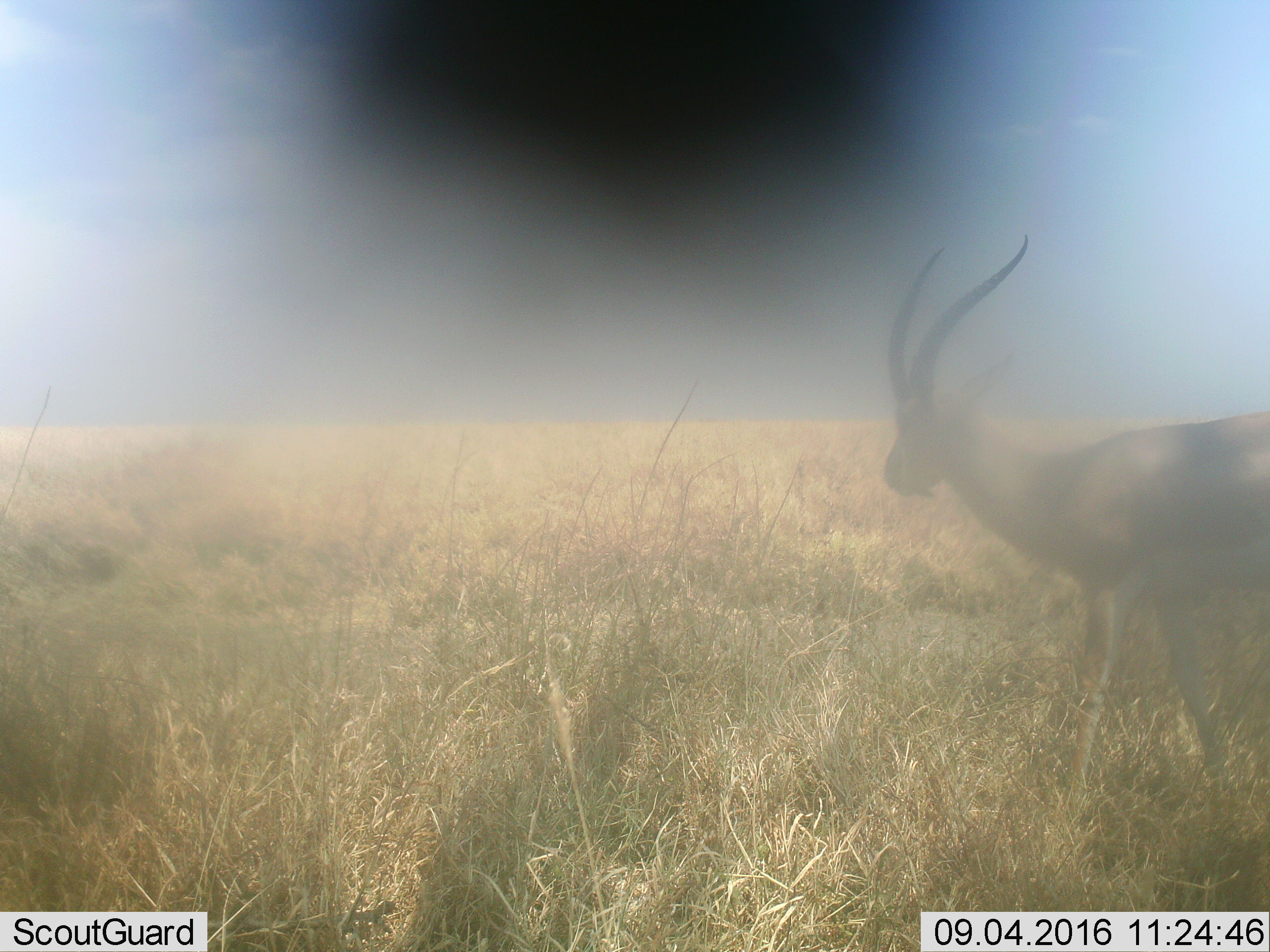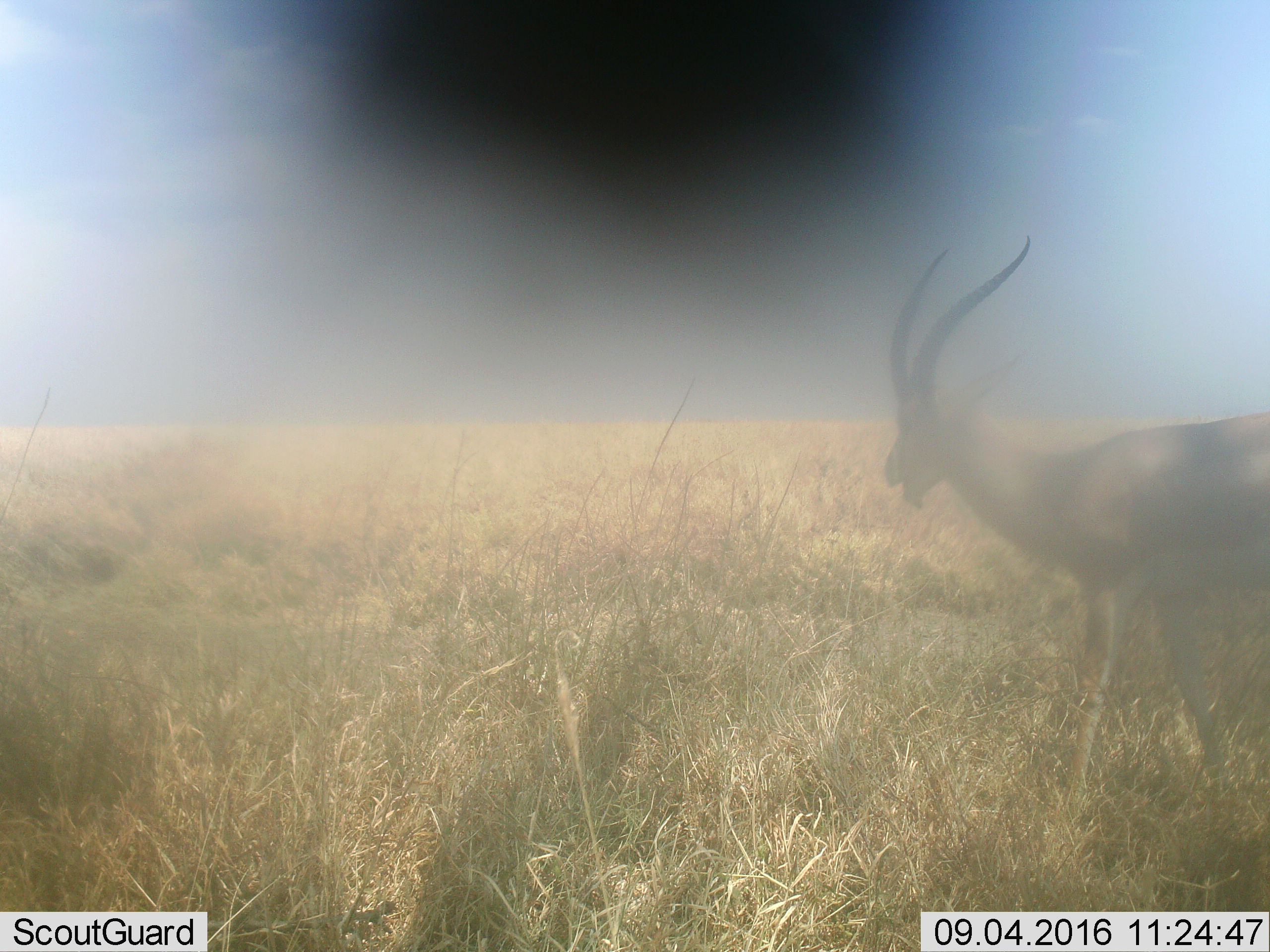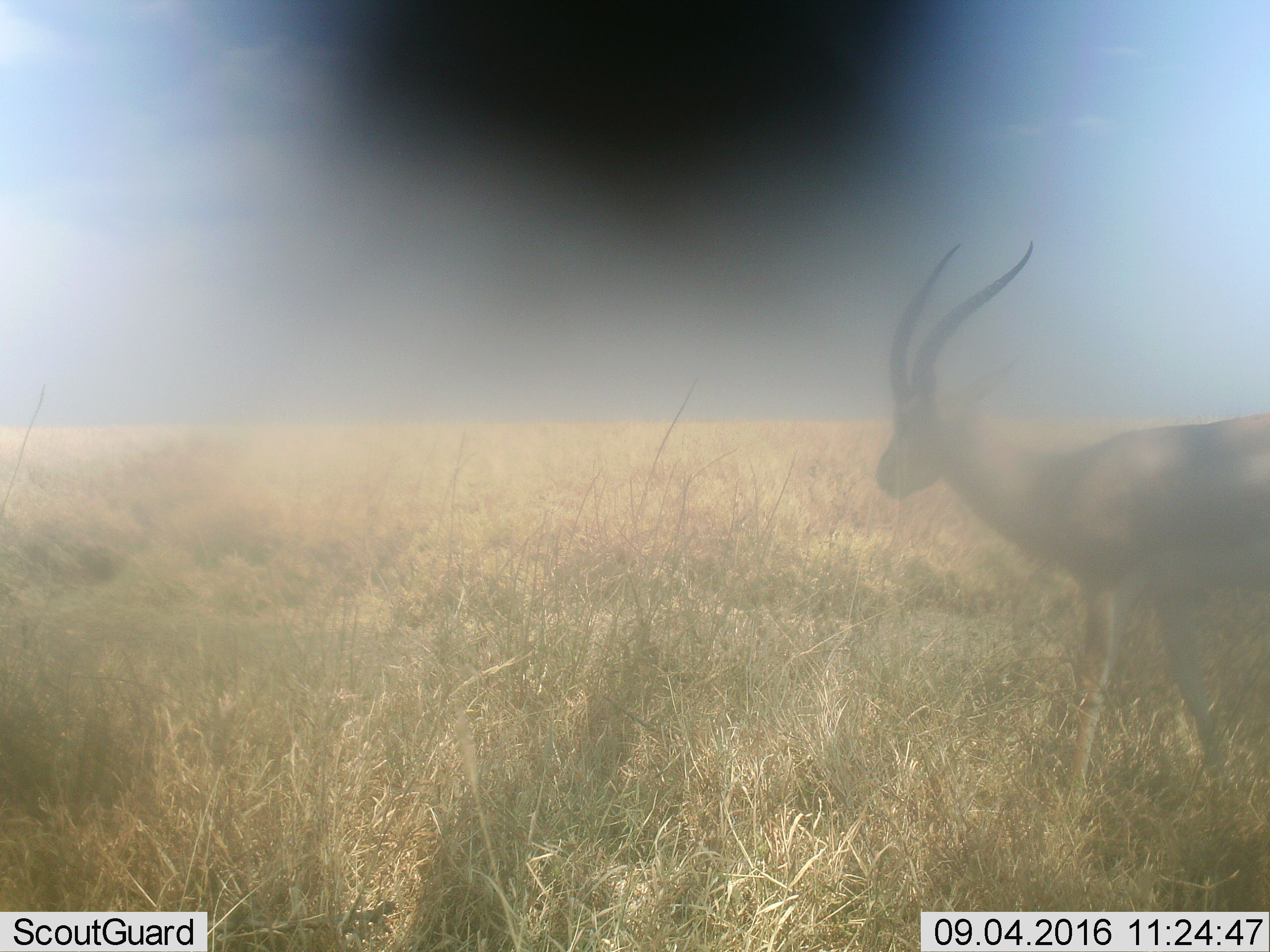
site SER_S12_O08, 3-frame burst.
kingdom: Animalia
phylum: Chordata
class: Mammalia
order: Artiodactyla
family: Bovidae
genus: Nanger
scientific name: Nanger granti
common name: grant's gazelle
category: gazellegrants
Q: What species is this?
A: Gazellegrants (grant's gazelle) (Nanger granti).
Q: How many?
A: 1.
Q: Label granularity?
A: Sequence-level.